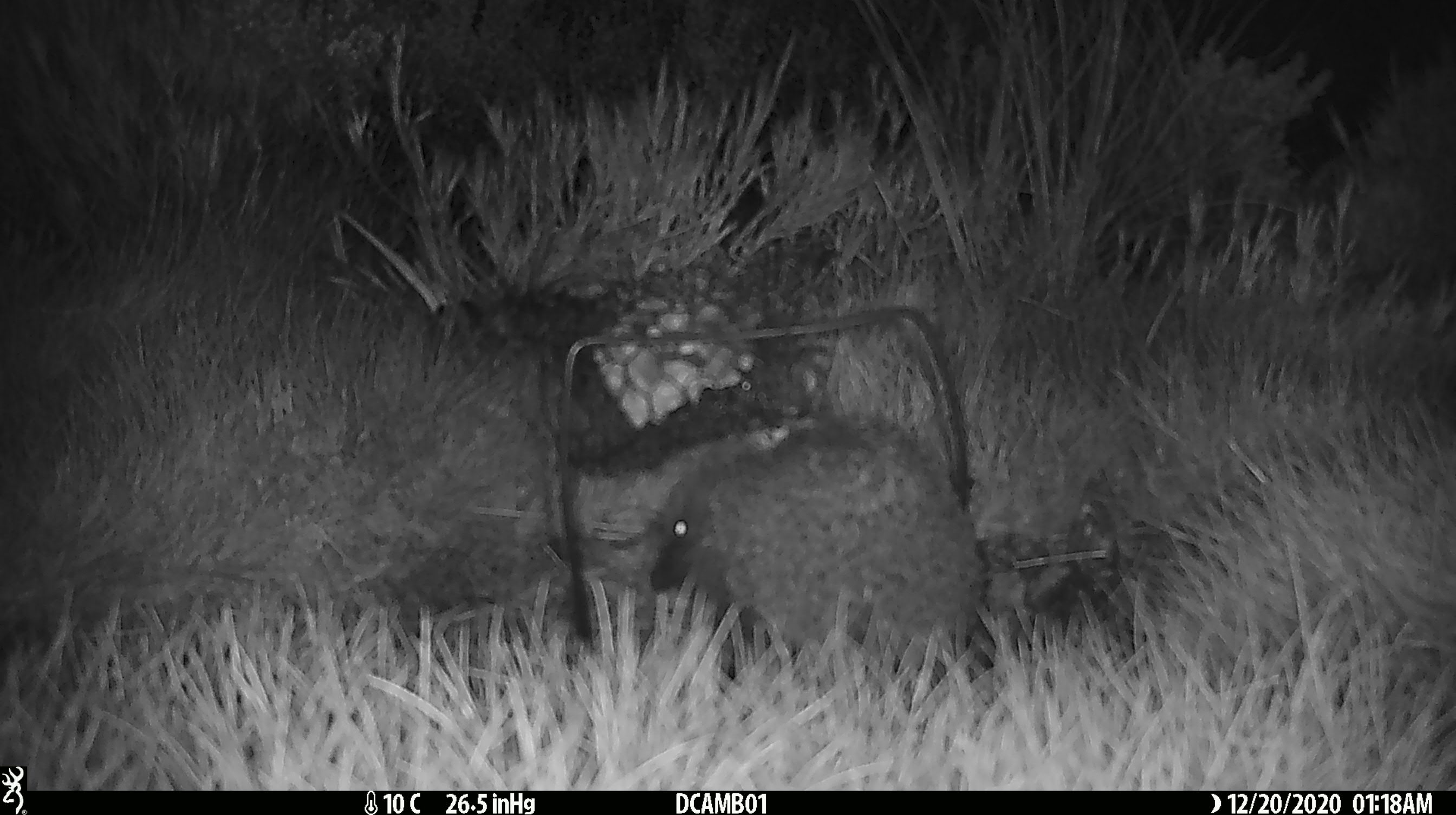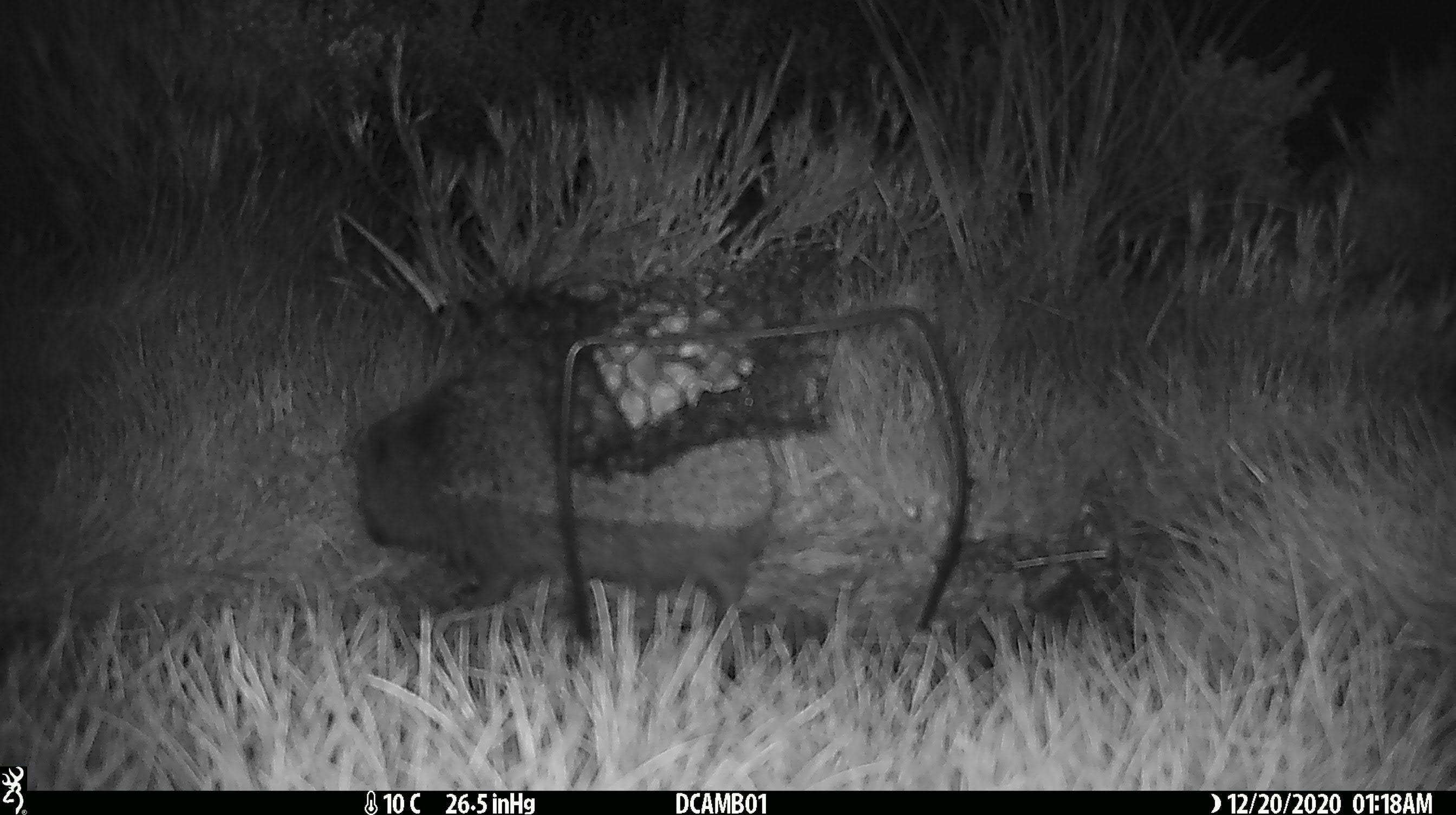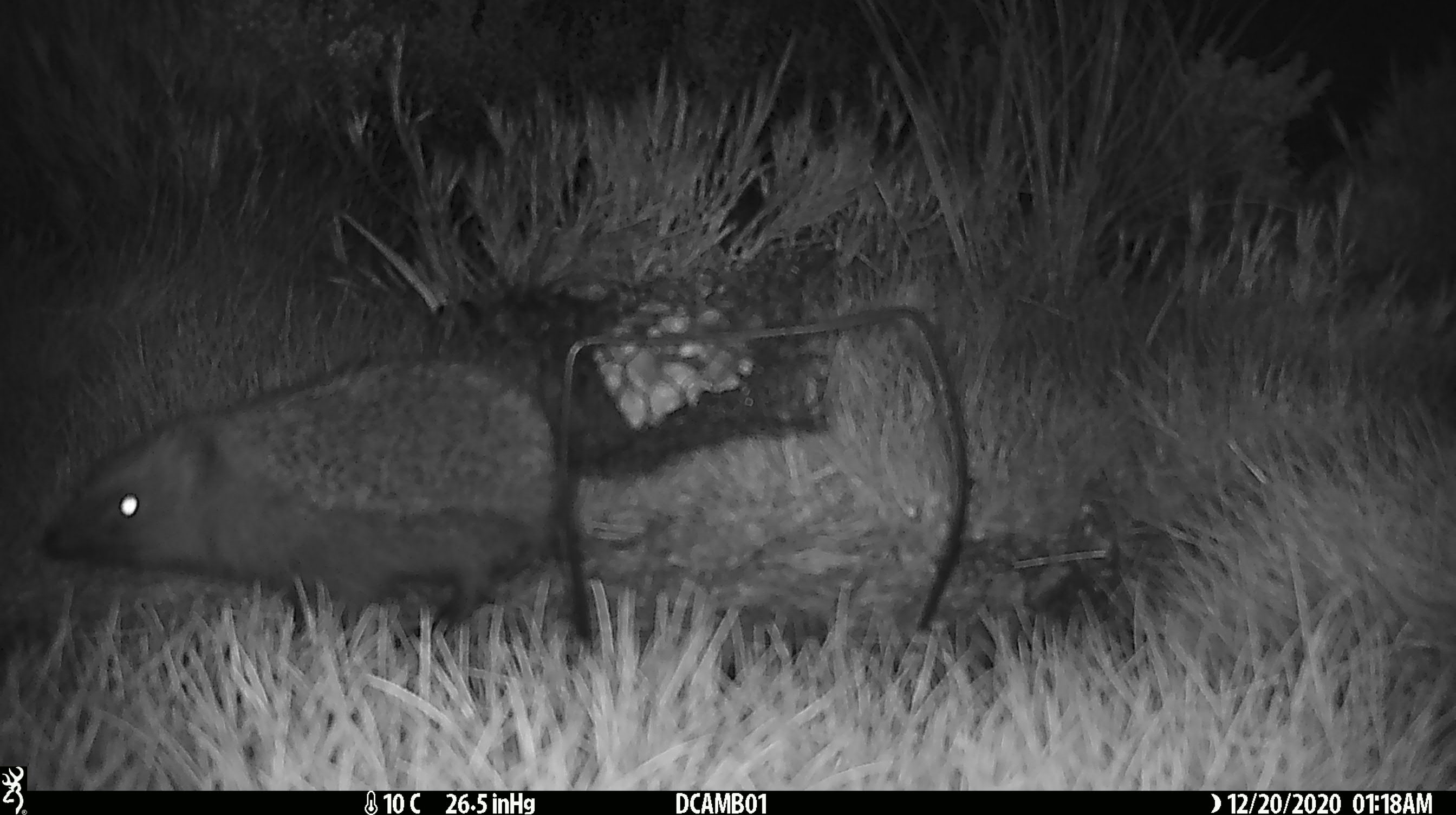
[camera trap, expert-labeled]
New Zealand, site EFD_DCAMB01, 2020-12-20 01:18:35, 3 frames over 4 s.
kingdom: Animalia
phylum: Chordata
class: Mammalia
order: Eulipotyphla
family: Erinaceidae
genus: Erinaceus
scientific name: Erinaceus europaeus europaeus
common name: european hedgehog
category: hedgehog